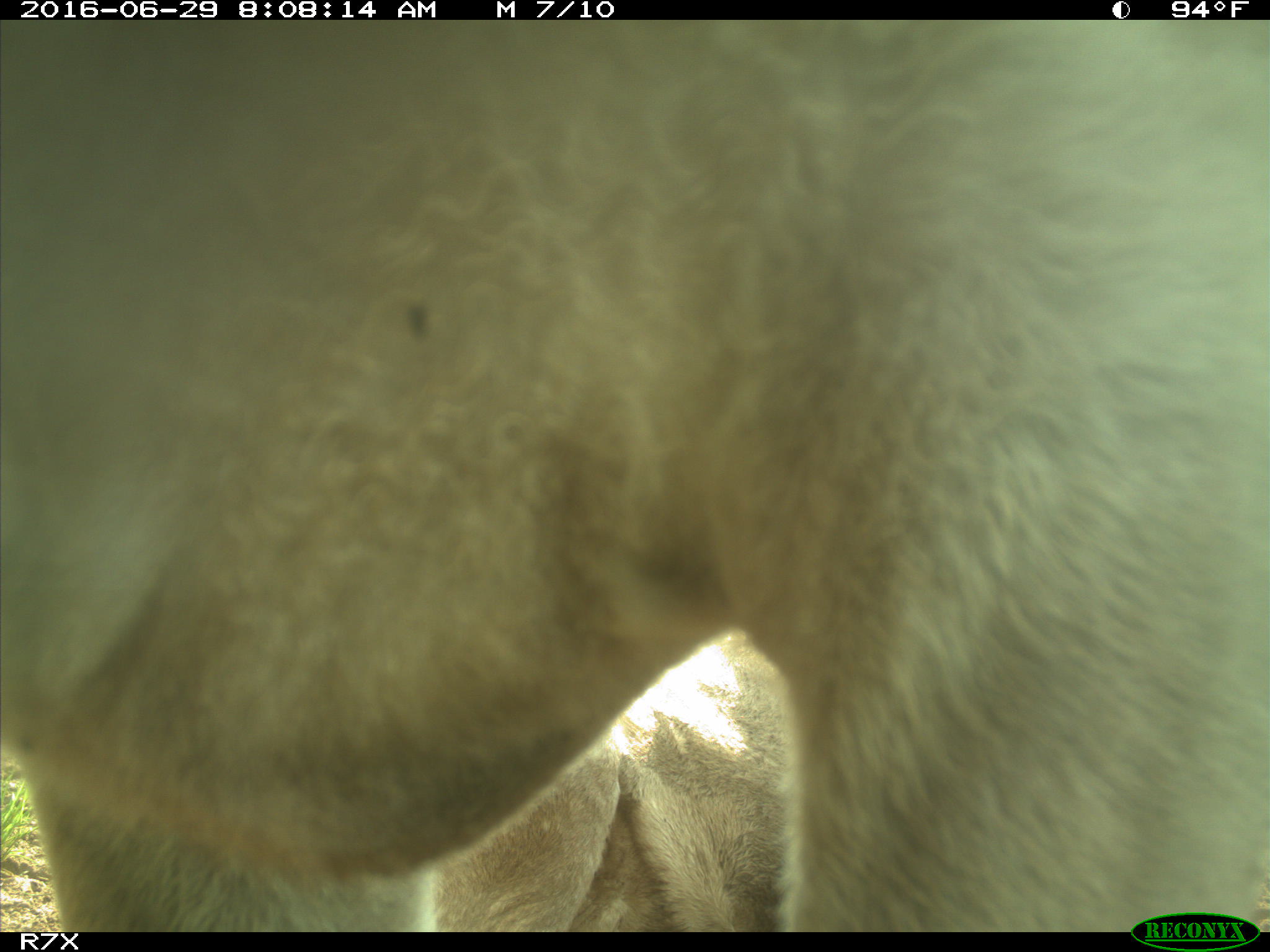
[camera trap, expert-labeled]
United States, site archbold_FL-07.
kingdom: Animalia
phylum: Chordata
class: Mammalia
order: Artiodactyla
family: Bovidae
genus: Bos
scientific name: Bos taurus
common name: domestic cow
Bos taurus (domestic cow).